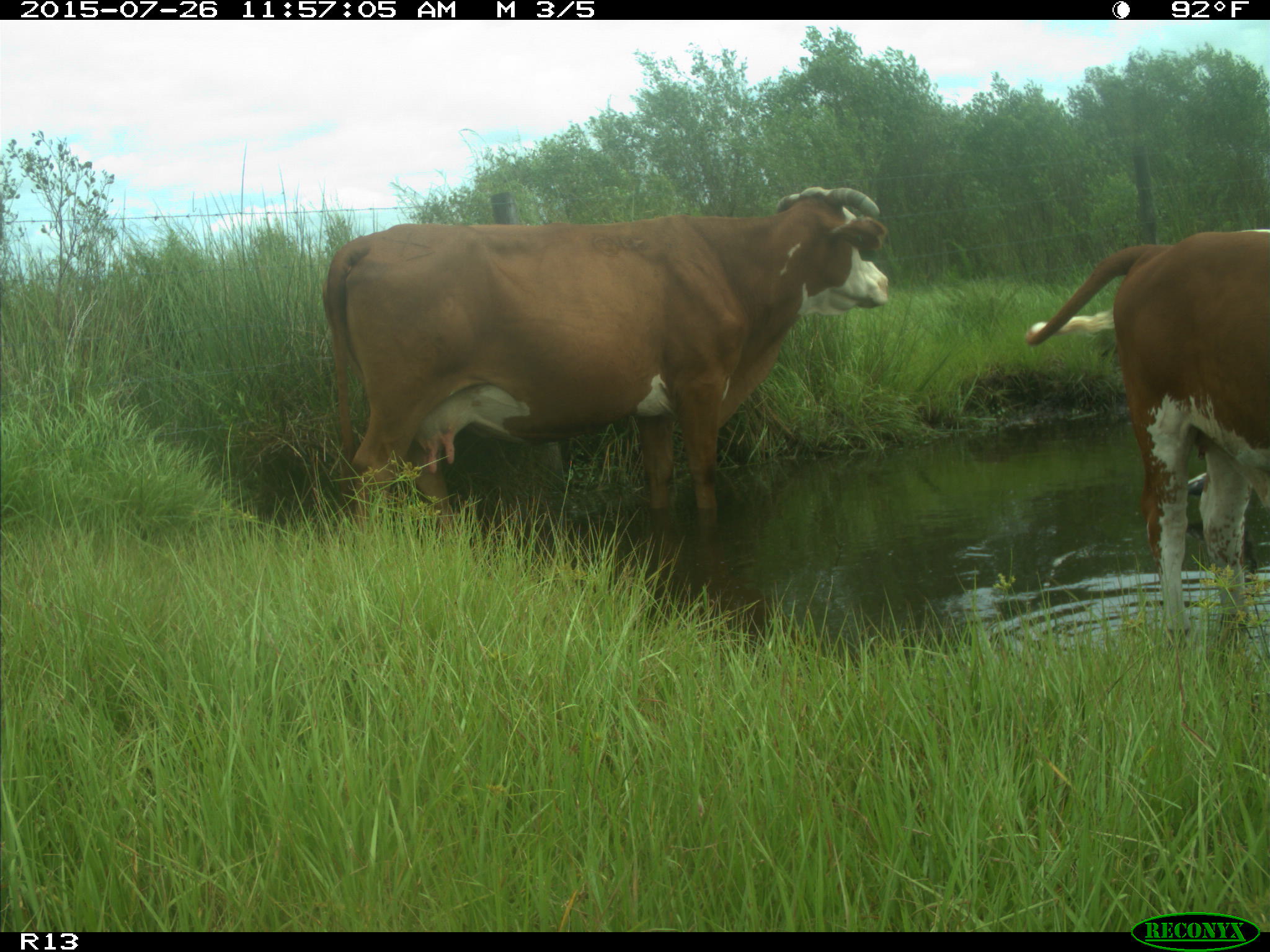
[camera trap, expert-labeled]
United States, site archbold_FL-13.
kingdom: Animalia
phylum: Chordata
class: Mammalia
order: Artiodactyla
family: Bovidae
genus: Bos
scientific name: Bos taurus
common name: domestic cow